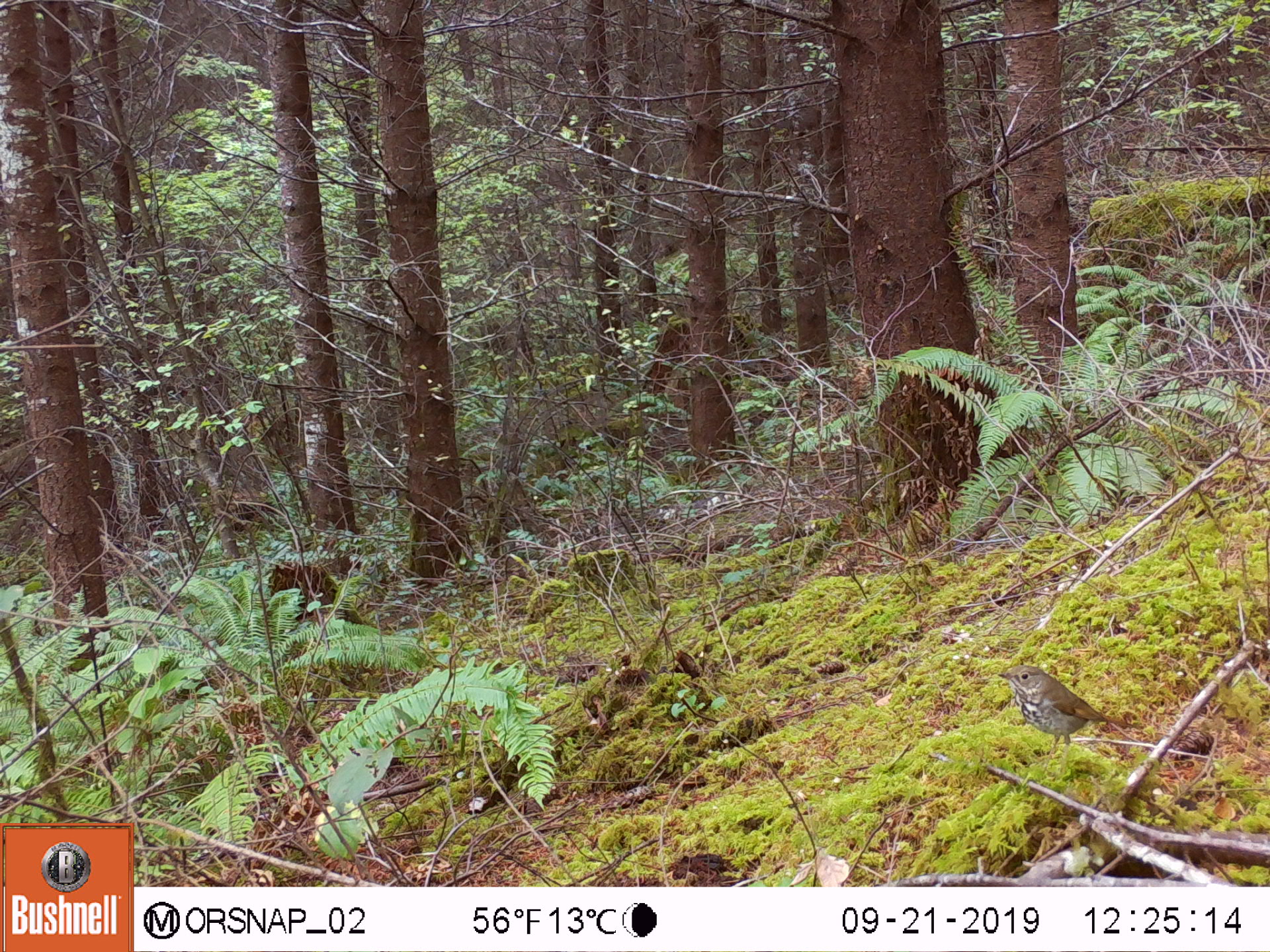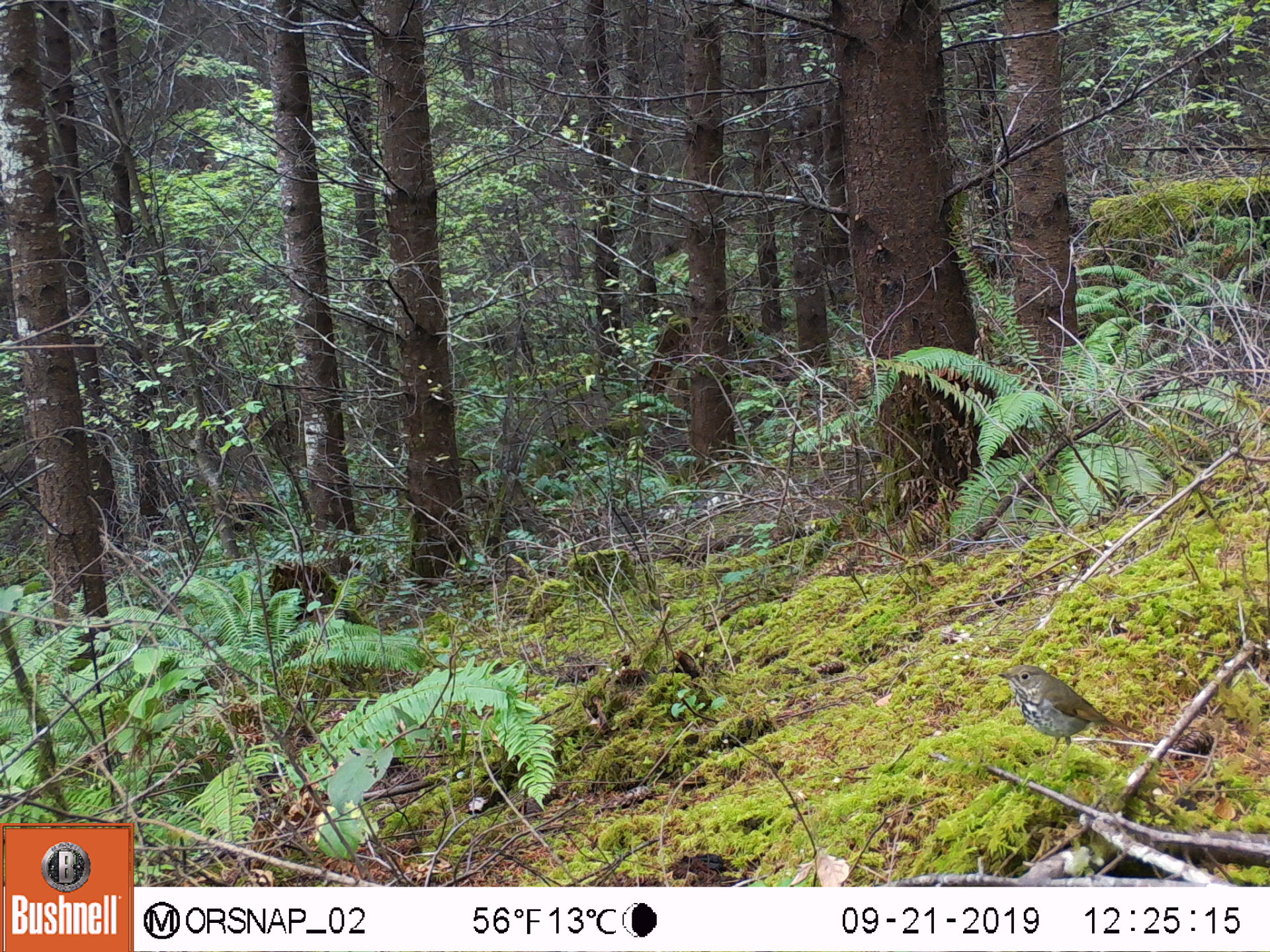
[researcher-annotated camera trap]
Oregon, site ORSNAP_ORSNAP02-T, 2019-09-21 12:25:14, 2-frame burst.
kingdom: Animalia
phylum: Chordata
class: Aves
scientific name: Aves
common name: bird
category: other bird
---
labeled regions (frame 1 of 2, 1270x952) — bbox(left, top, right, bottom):
other bird: bbox(994, 658, 1132, 764)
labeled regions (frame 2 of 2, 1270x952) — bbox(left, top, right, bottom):
other bird: bbox(986, 651, 1149, 753)